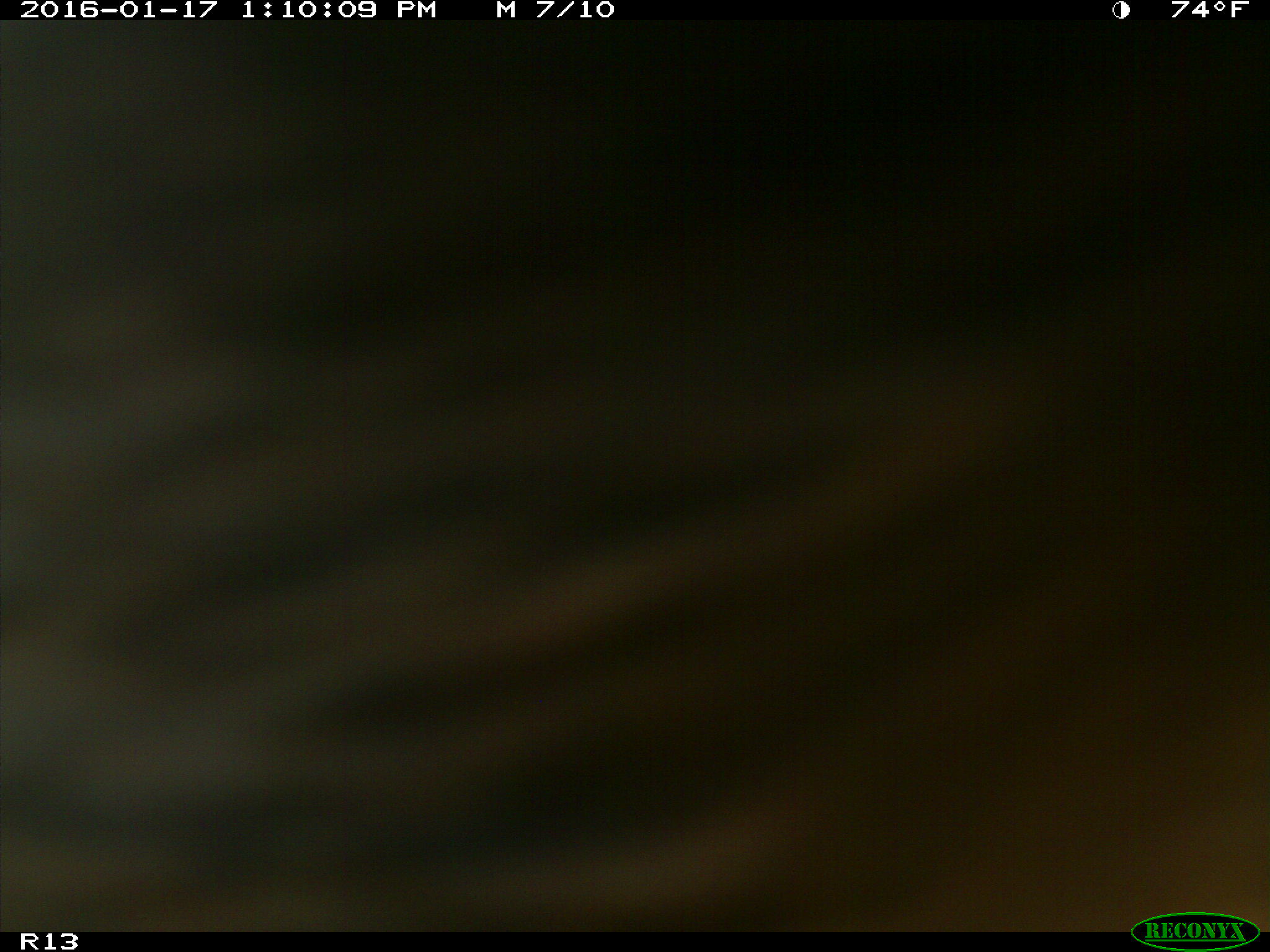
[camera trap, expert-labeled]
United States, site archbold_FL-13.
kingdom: Animalia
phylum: Chordata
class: Mammalia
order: Artiodactyla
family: Bovidae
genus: Bos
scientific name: Bos taurus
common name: domestic cow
Bos taurus (domestic cow).